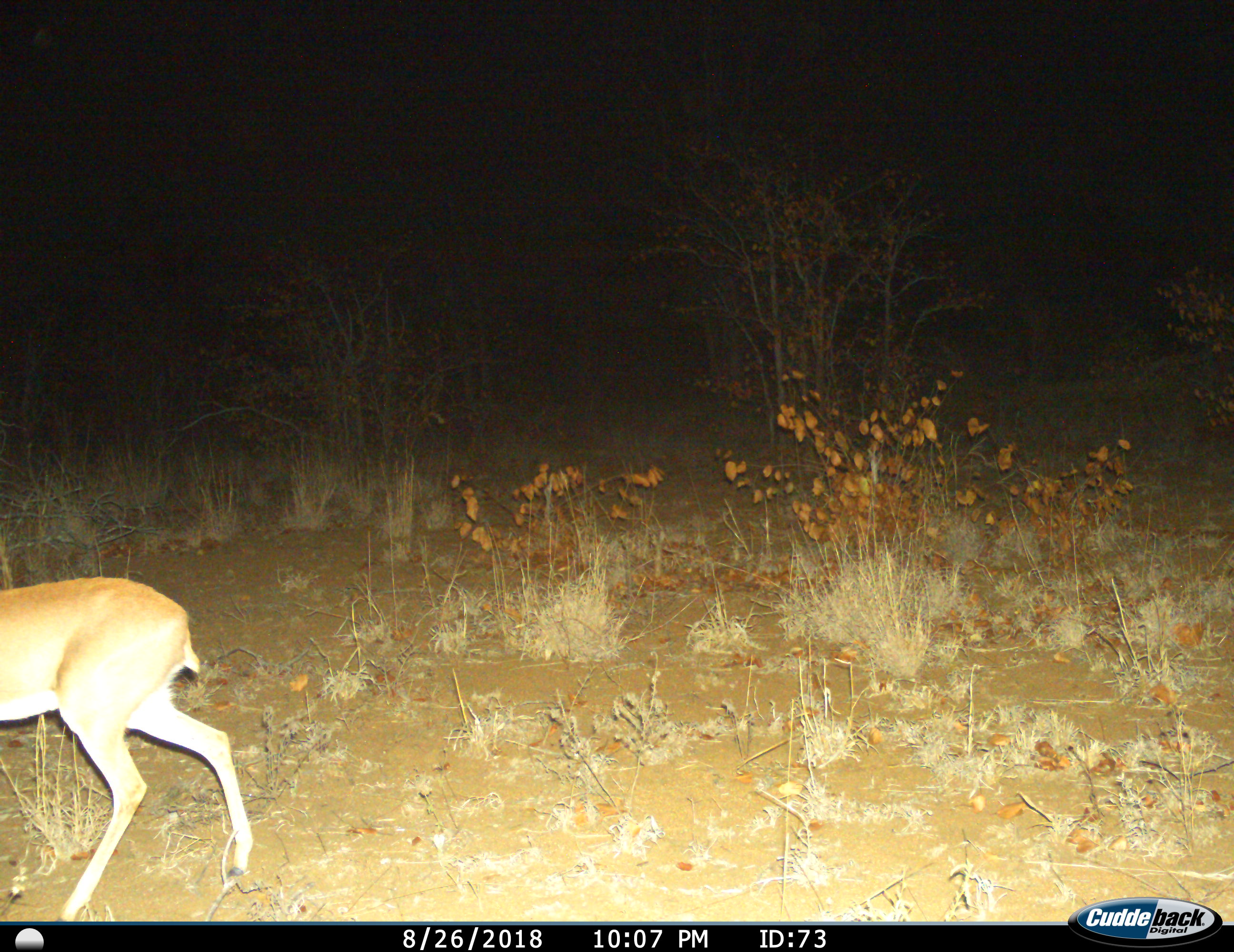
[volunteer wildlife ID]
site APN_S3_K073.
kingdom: Animalia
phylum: Chordata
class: Mammalia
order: Artiodactyla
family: Bovidae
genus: Aepyceros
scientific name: Aepyceros melampus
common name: impala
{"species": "impala (Aepyceros melampus)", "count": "1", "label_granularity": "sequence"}